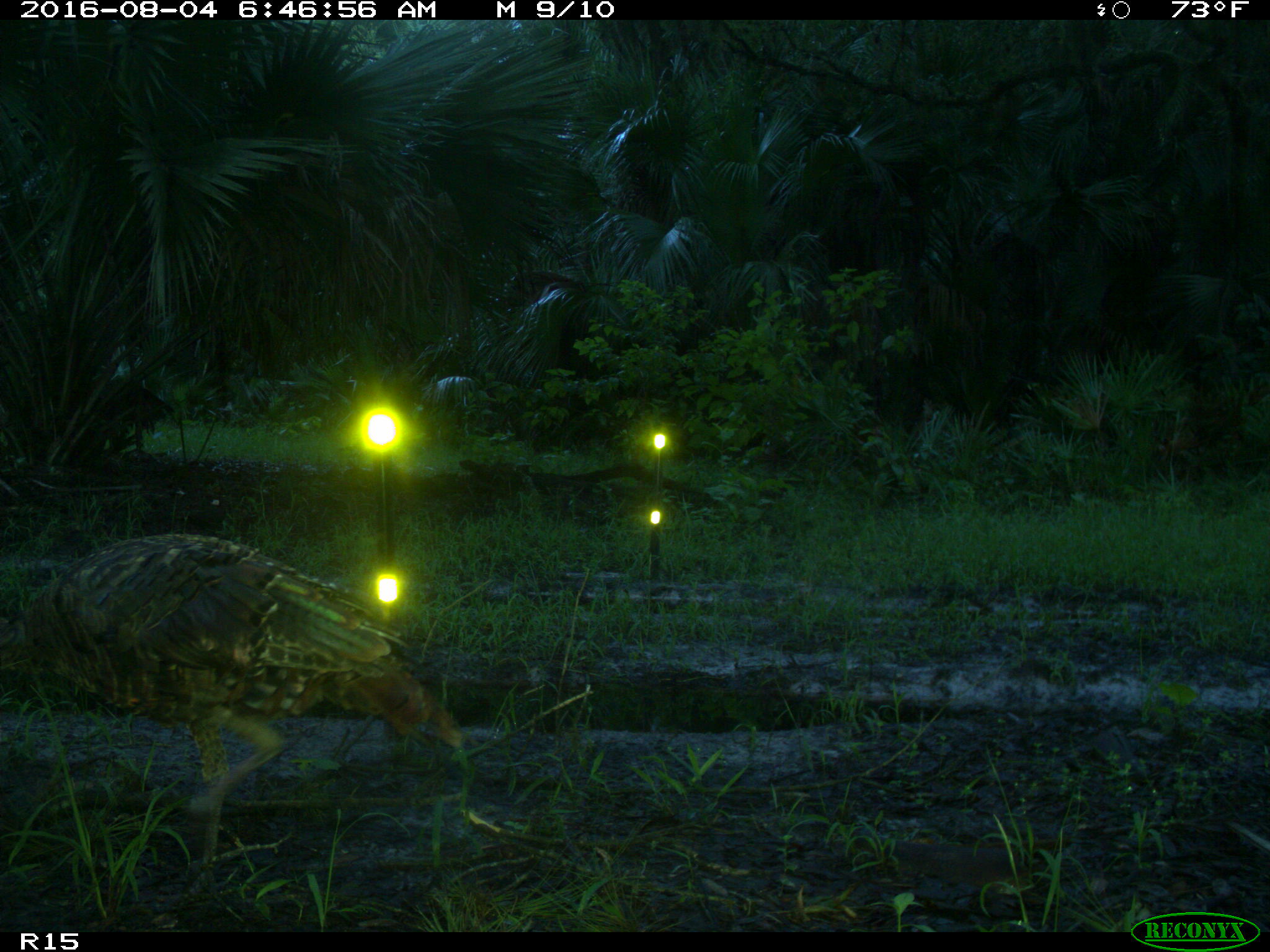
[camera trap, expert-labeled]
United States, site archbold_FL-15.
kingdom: Animalia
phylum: Chordata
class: Aves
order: Galliformes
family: Phasianidae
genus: Meleagris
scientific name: Meleagris gallopavo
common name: wild turkey